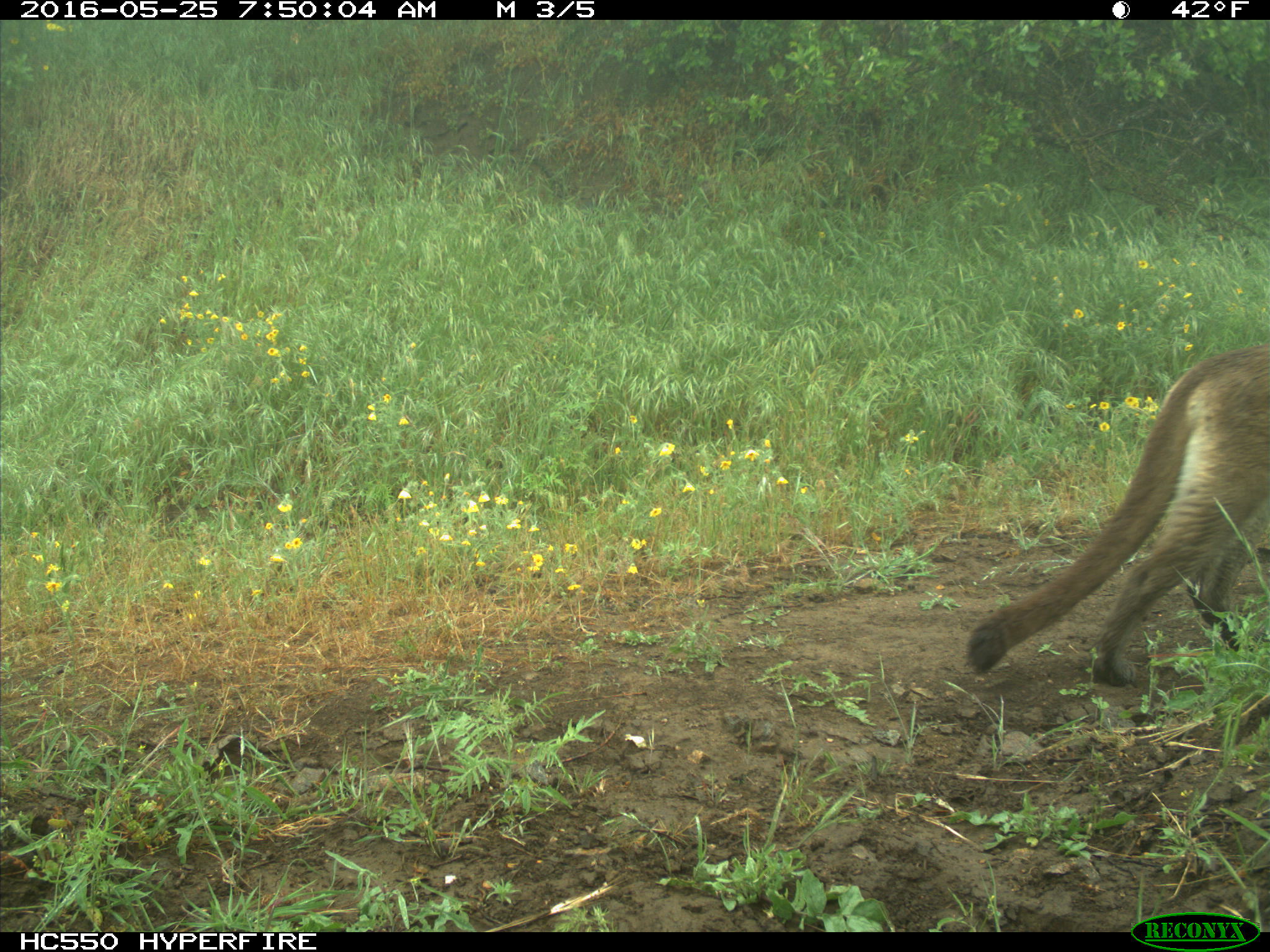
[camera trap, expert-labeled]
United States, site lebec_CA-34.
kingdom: Animalia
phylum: Chordata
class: Mammalia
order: Carnivora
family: Felidae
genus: Puma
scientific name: Puma concolor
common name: mountain lion